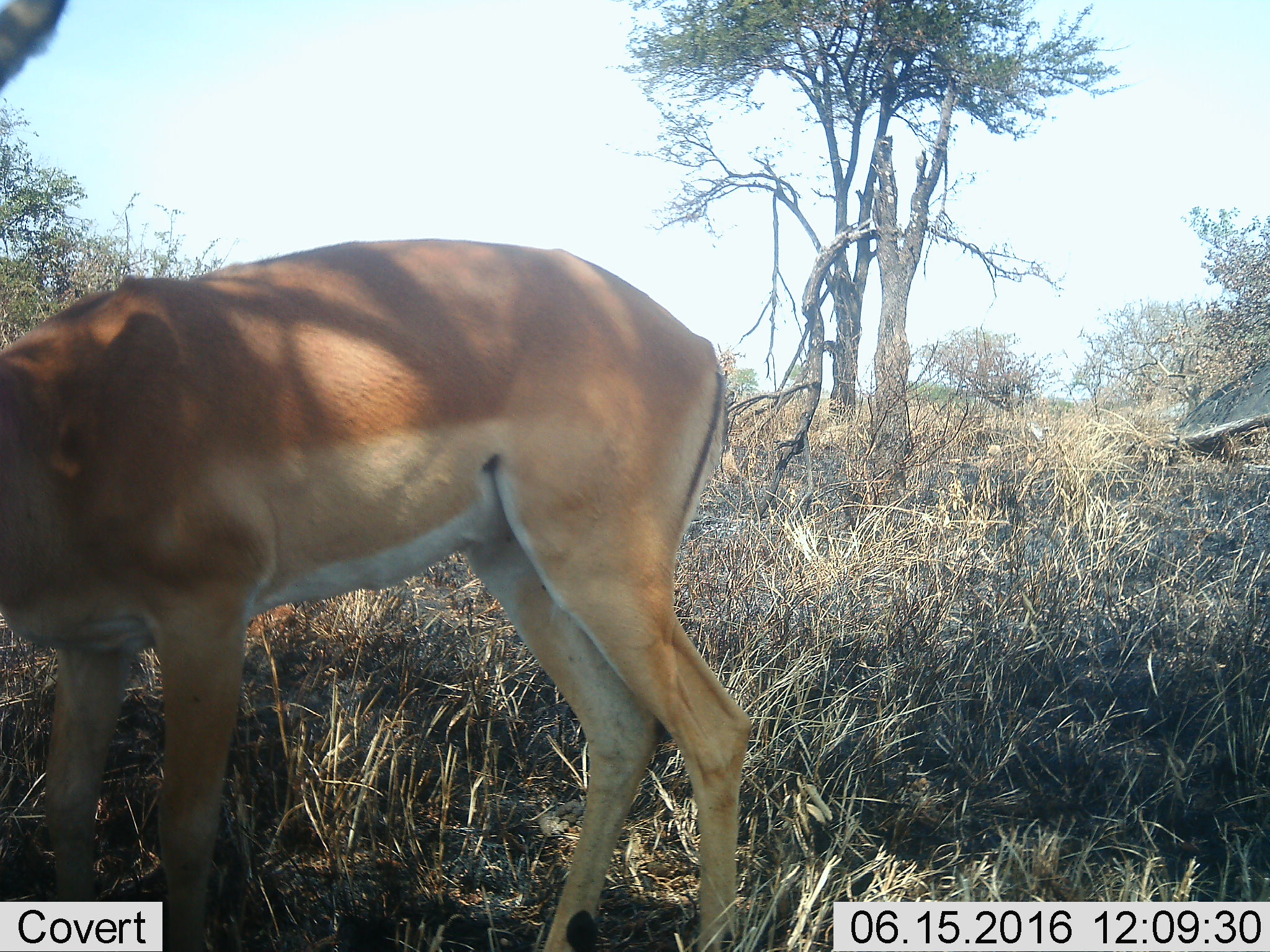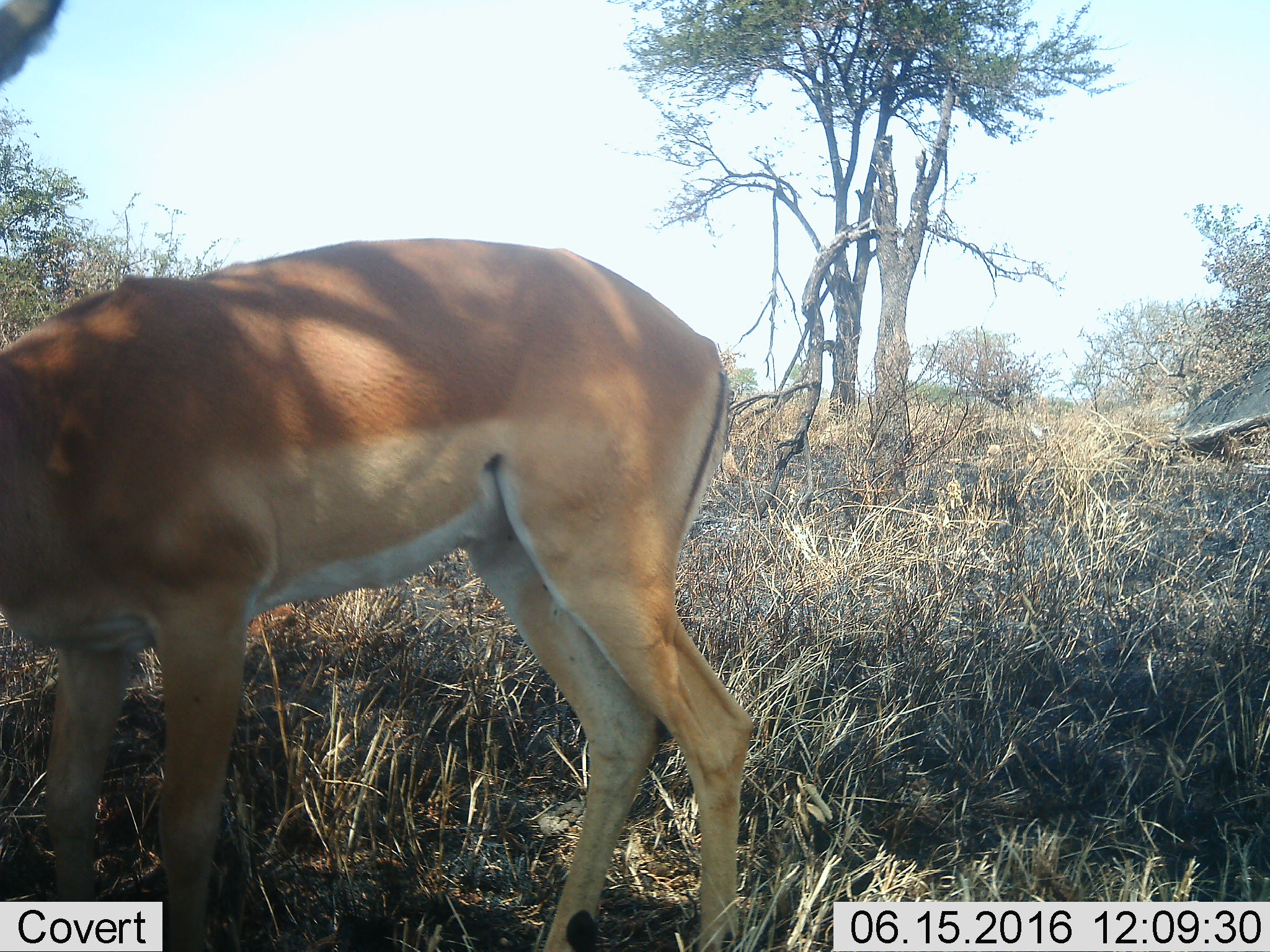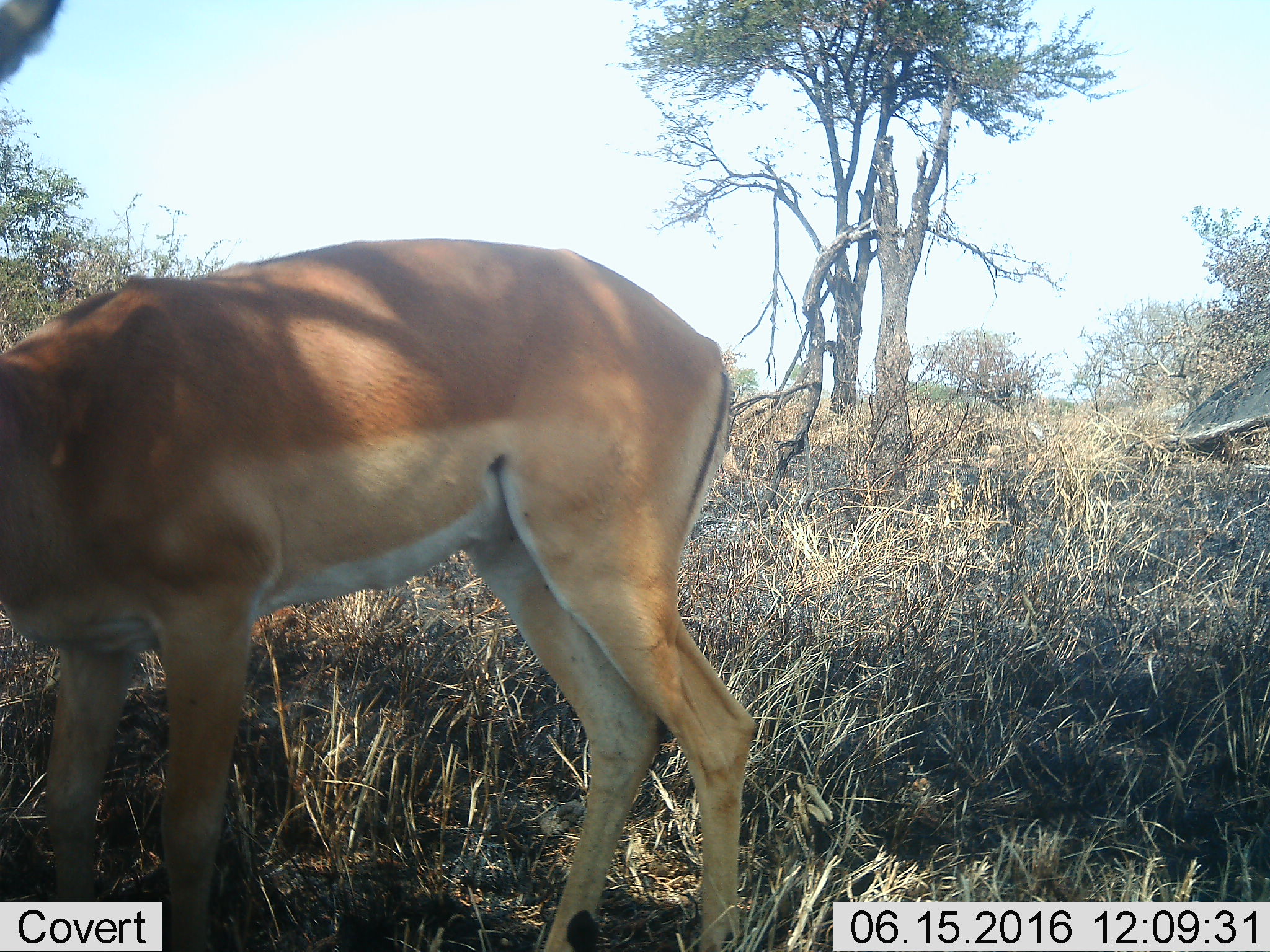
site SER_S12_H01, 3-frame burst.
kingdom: Animalia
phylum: Chordata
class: Mammalia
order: Artiodactyla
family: Bovidae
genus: Aepyceros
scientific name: Aepyceros melampus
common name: impala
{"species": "impala (Aepyceros melampus)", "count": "1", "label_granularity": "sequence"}